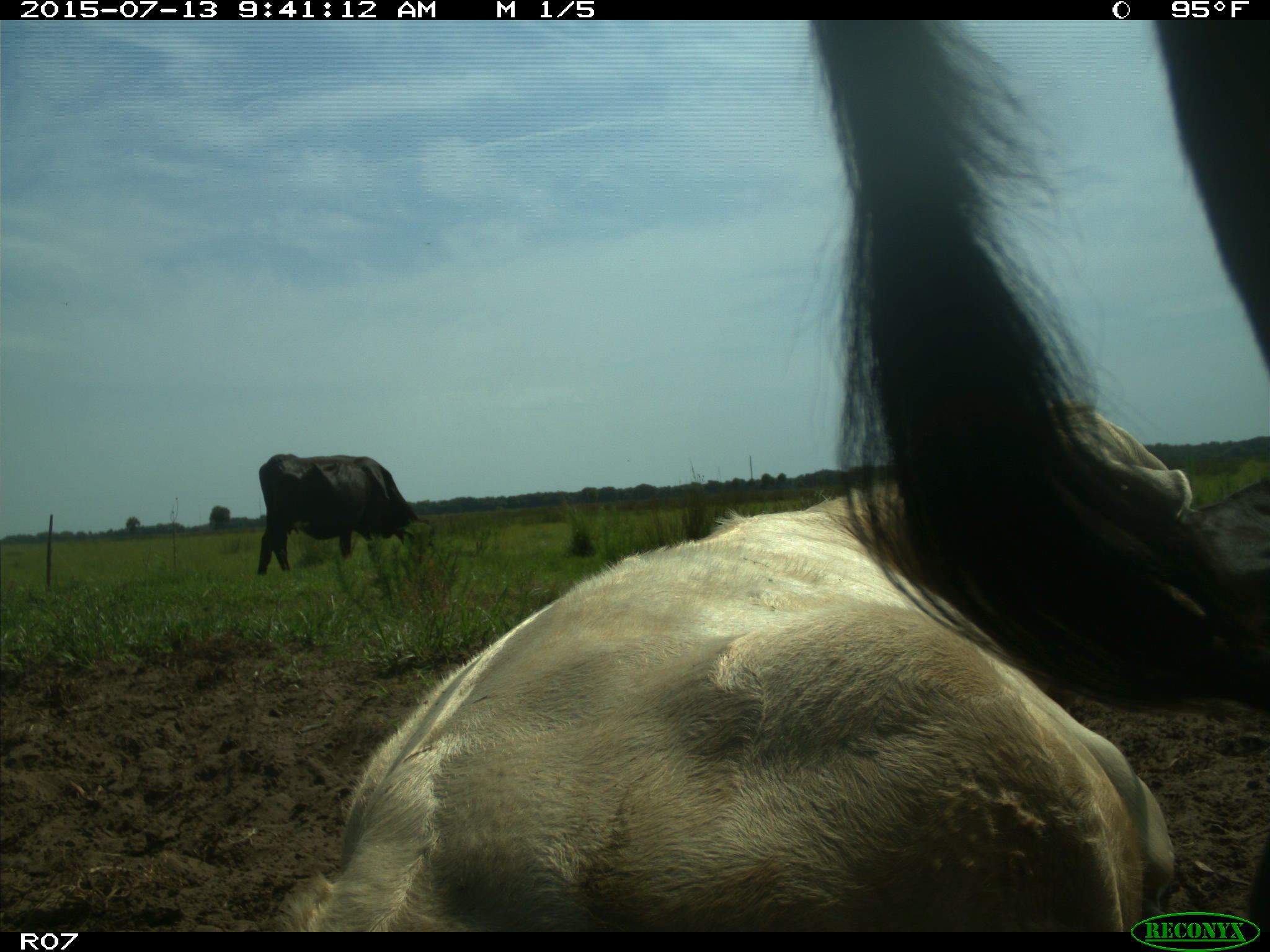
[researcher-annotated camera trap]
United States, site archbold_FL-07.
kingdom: Animalia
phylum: Chordata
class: Mammalia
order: Artiodactyla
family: Bovidae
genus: Bos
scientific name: Bos taurus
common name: domestic cow